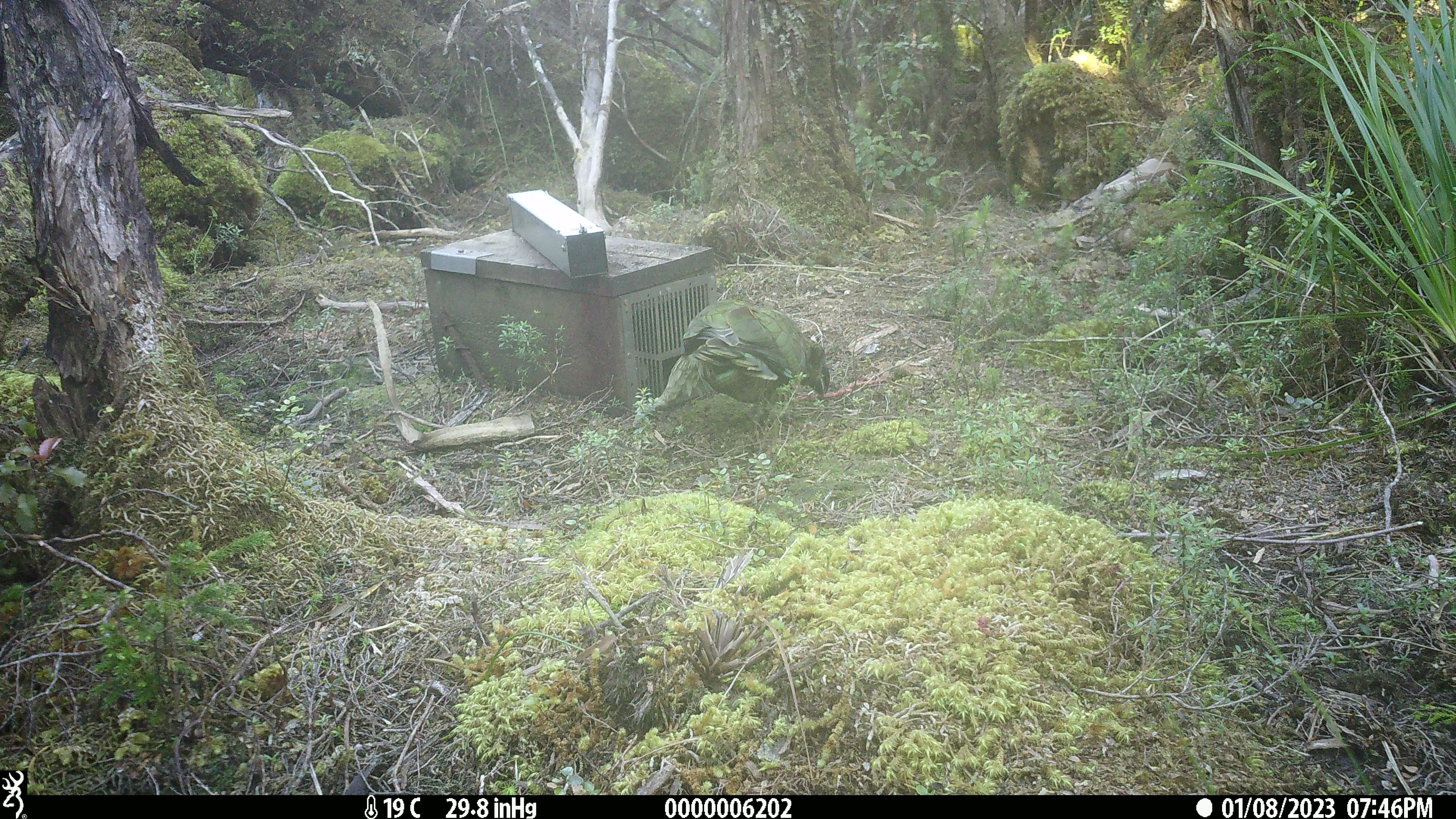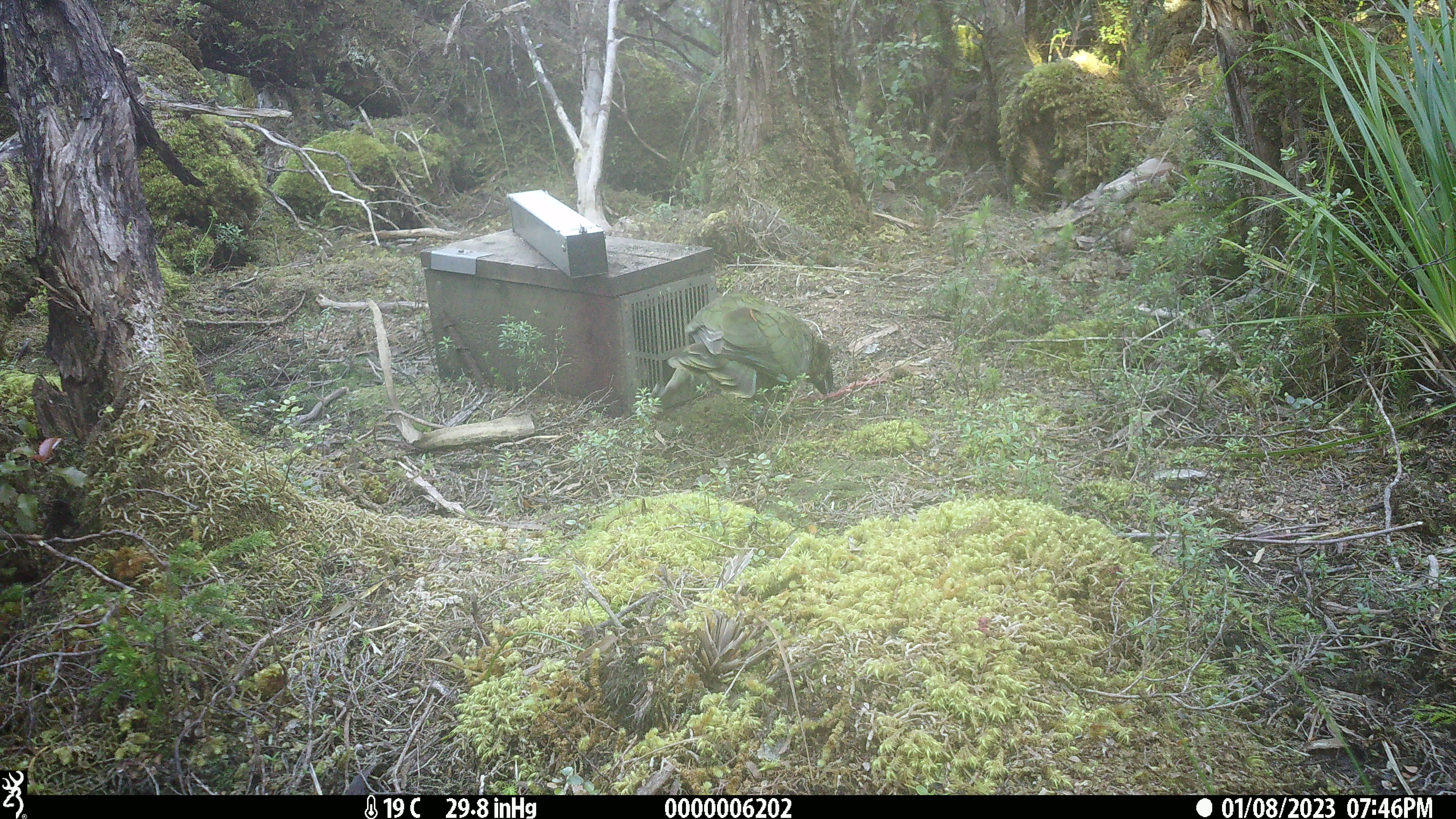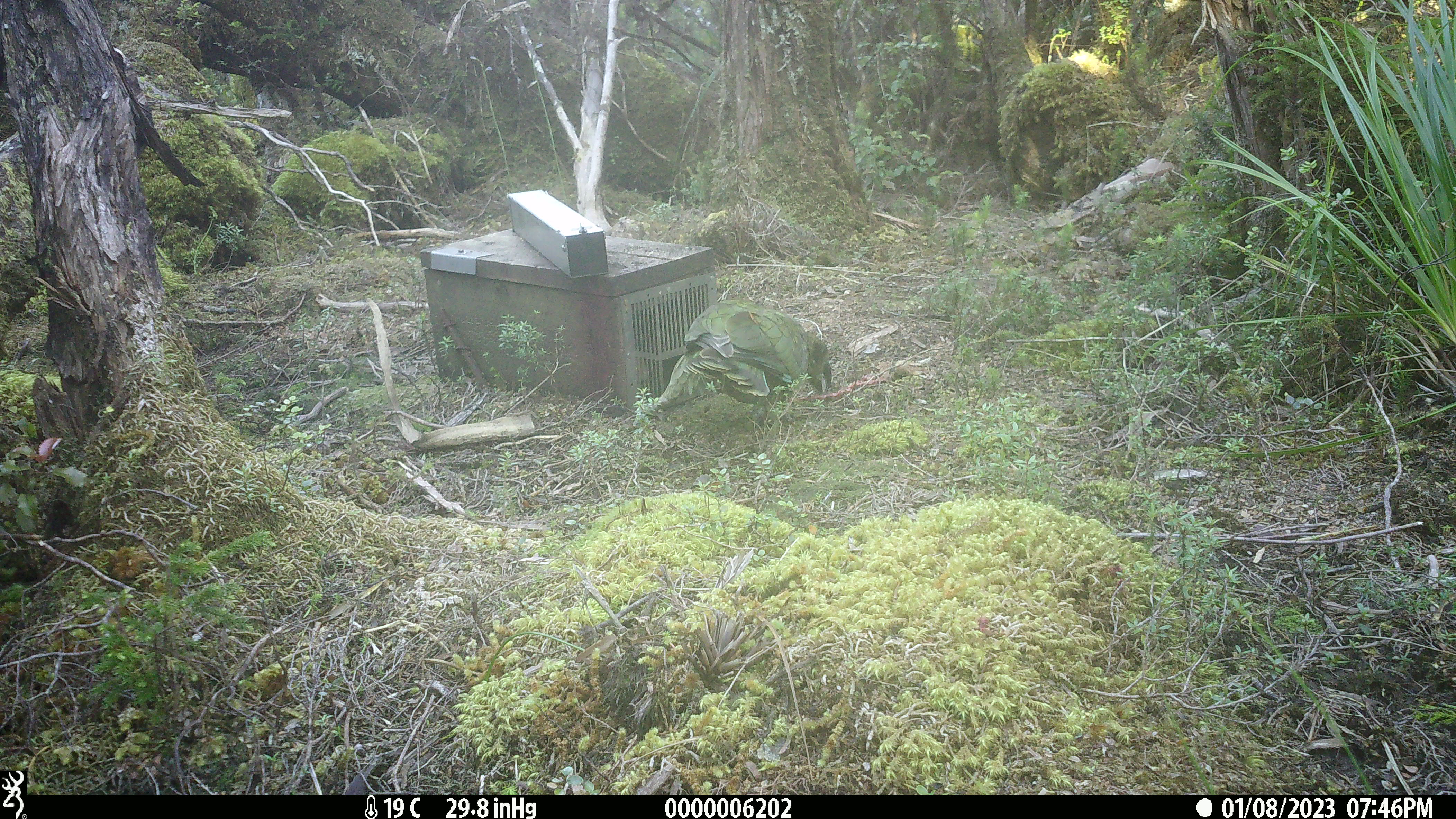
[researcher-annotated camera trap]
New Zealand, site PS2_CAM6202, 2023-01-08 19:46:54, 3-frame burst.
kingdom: Animalia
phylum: Chordata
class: Aves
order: Psittaciformes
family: Strigopidae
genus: Nestor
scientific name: Nestor notabilis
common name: kea